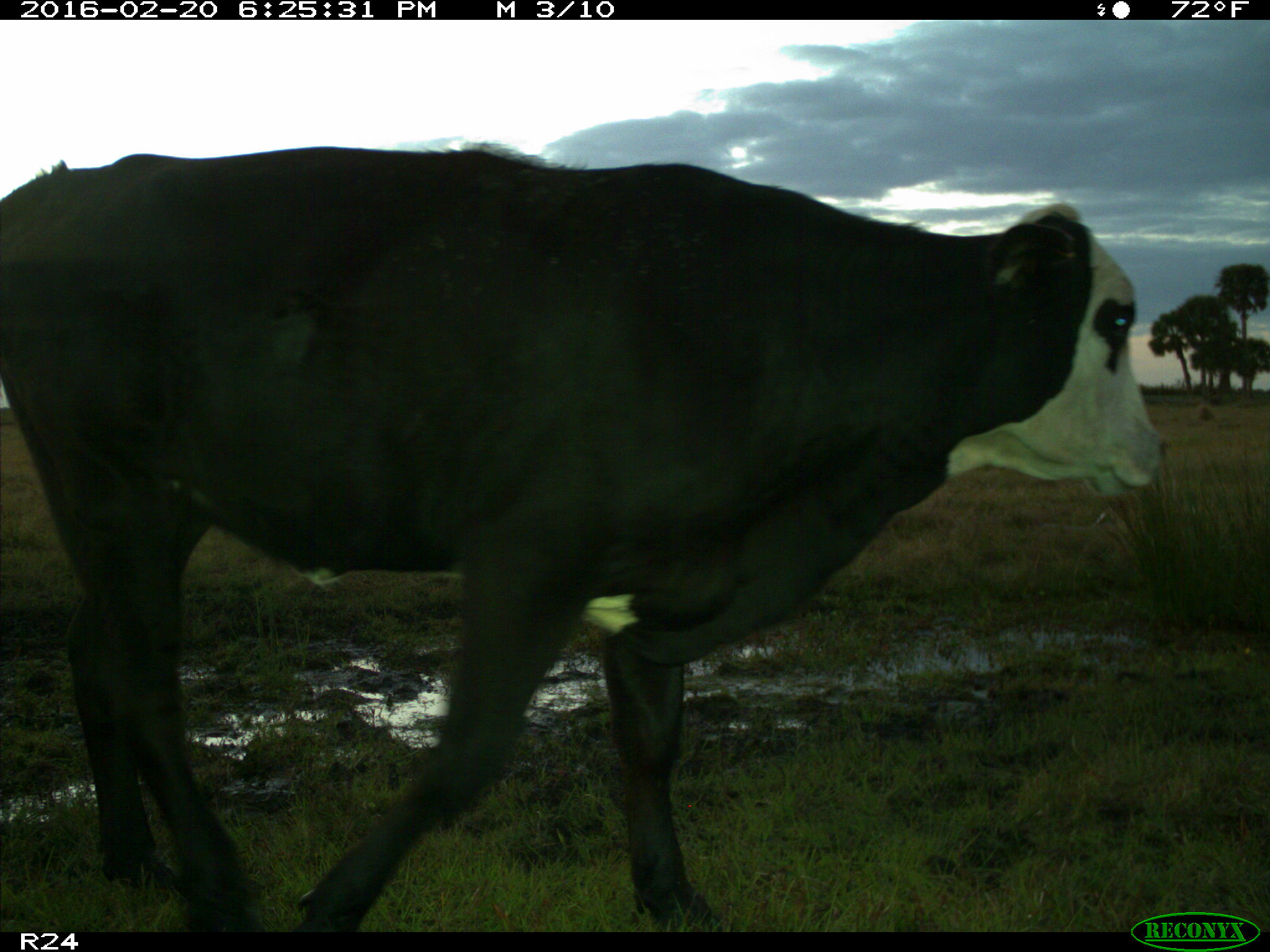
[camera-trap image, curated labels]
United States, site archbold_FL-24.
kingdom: Animalia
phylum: Chordata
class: Mammalia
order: Artiodactyla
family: Bovidae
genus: Bos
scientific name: Bos taurus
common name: domestic cow